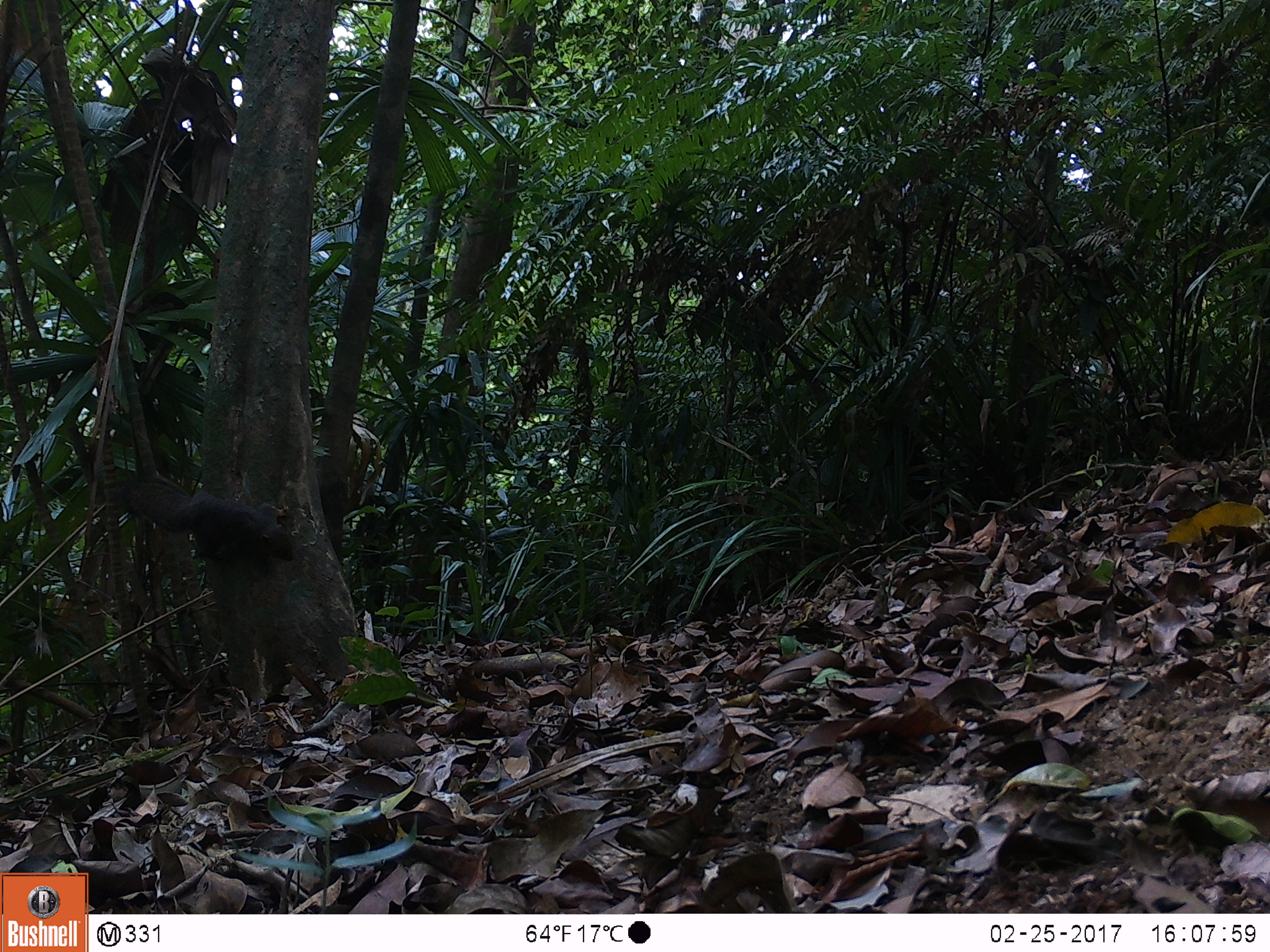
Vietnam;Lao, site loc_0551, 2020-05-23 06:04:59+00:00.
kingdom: Animalia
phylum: Chordata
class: Mammalia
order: Rodentia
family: Sciuridae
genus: Callosciurus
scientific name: Callosciurus erythraeus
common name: pallas's squirrel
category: pallass squirrel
Pallass squirrel (pallas's squirrel) (Callosciurus erythraeus). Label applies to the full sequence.